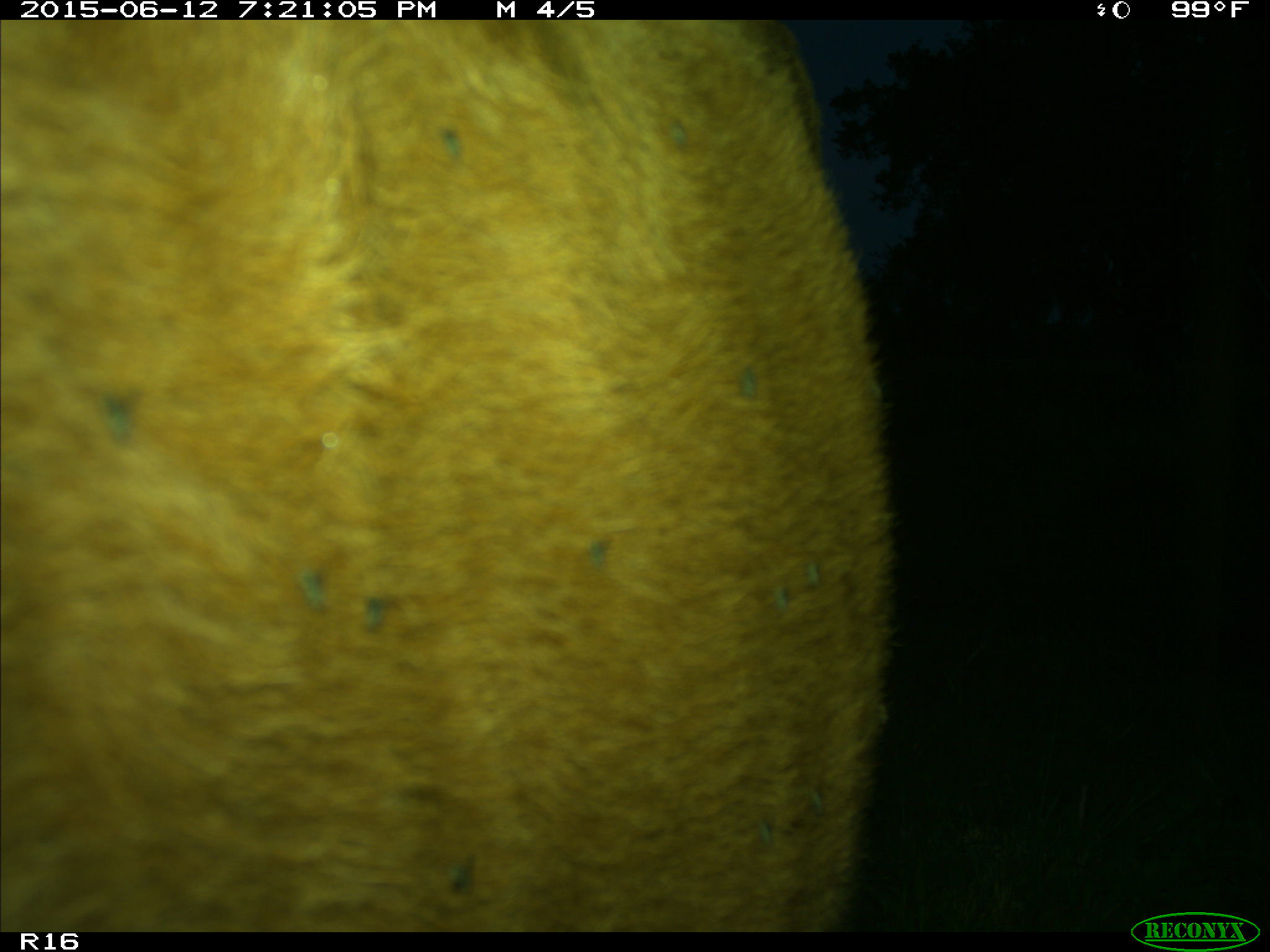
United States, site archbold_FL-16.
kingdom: Animalia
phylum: Chordata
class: Mammalia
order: Artiodactyla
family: Bovidae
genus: Bos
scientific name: Bos taurus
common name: domestic cow